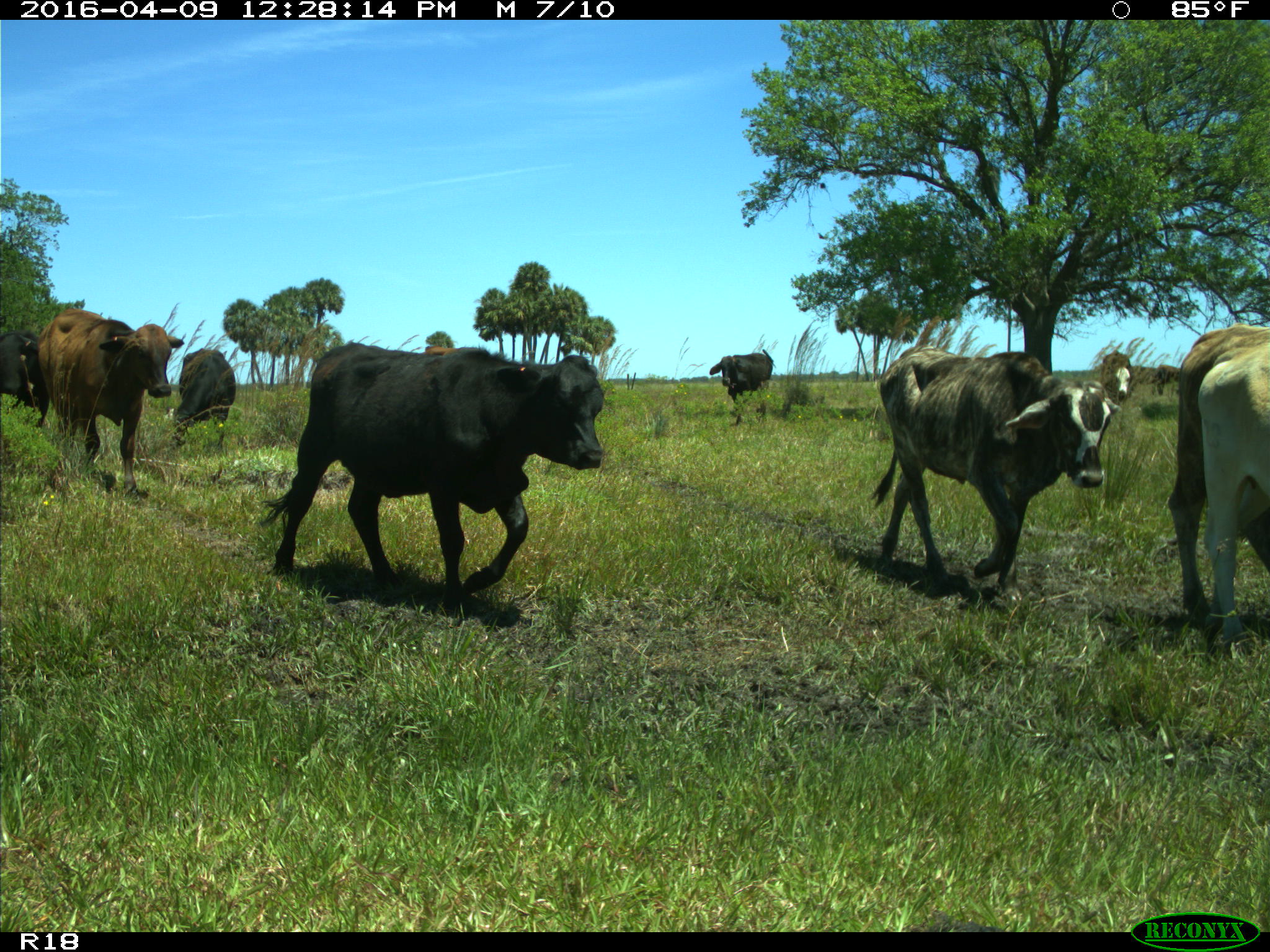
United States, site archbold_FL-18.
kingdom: Animalia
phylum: Chordata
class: Mammalia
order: Artiodactyla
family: Bovidae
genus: Bos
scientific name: Bos taurus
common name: domestic cow